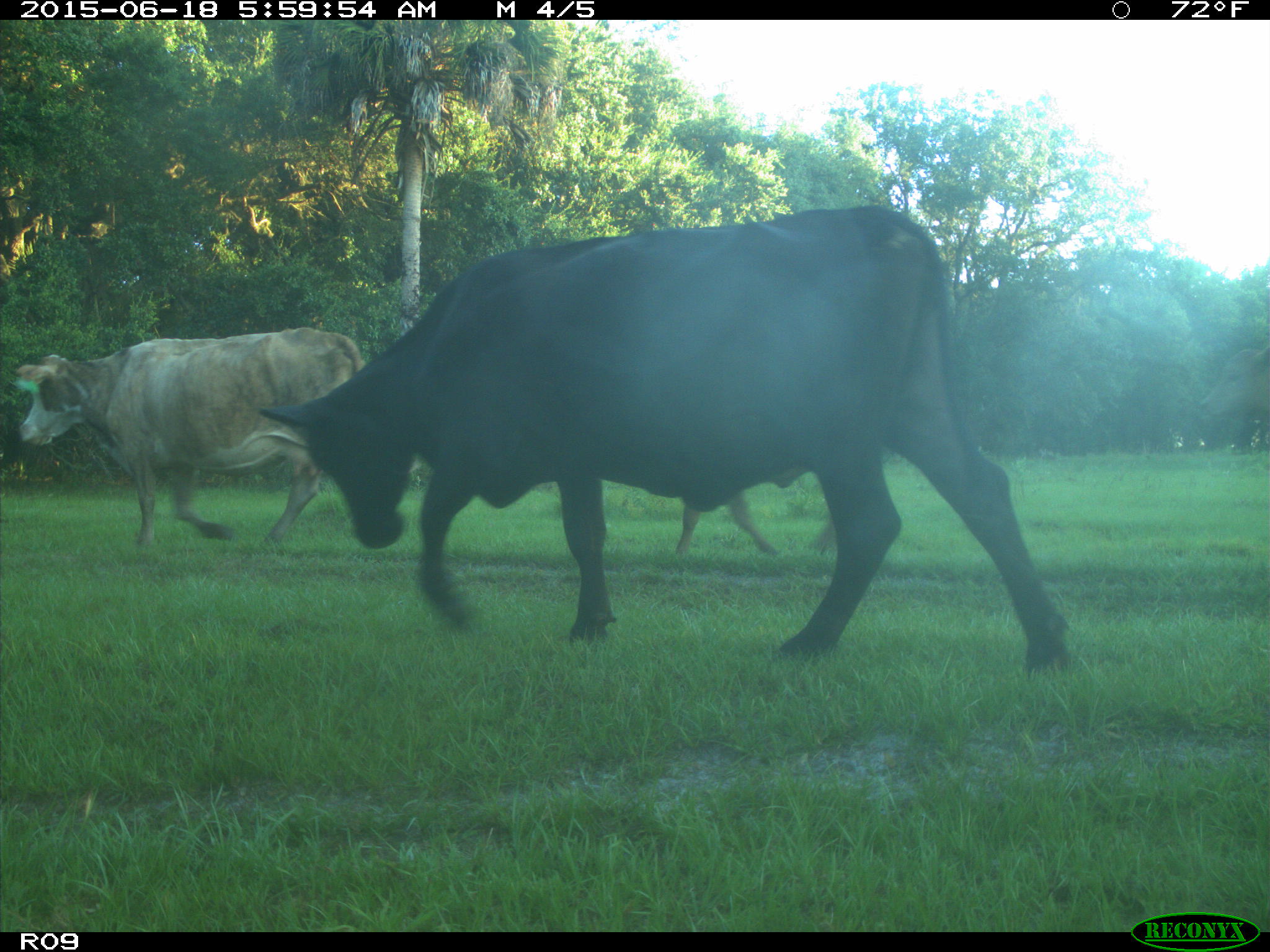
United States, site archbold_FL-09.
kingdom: Animalia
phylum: Chordata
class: Mammalia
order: Artiodactyla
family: Bovidae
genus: Bos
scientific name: Bos taurus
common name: domestic cow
Bos taurus (domestic cow).